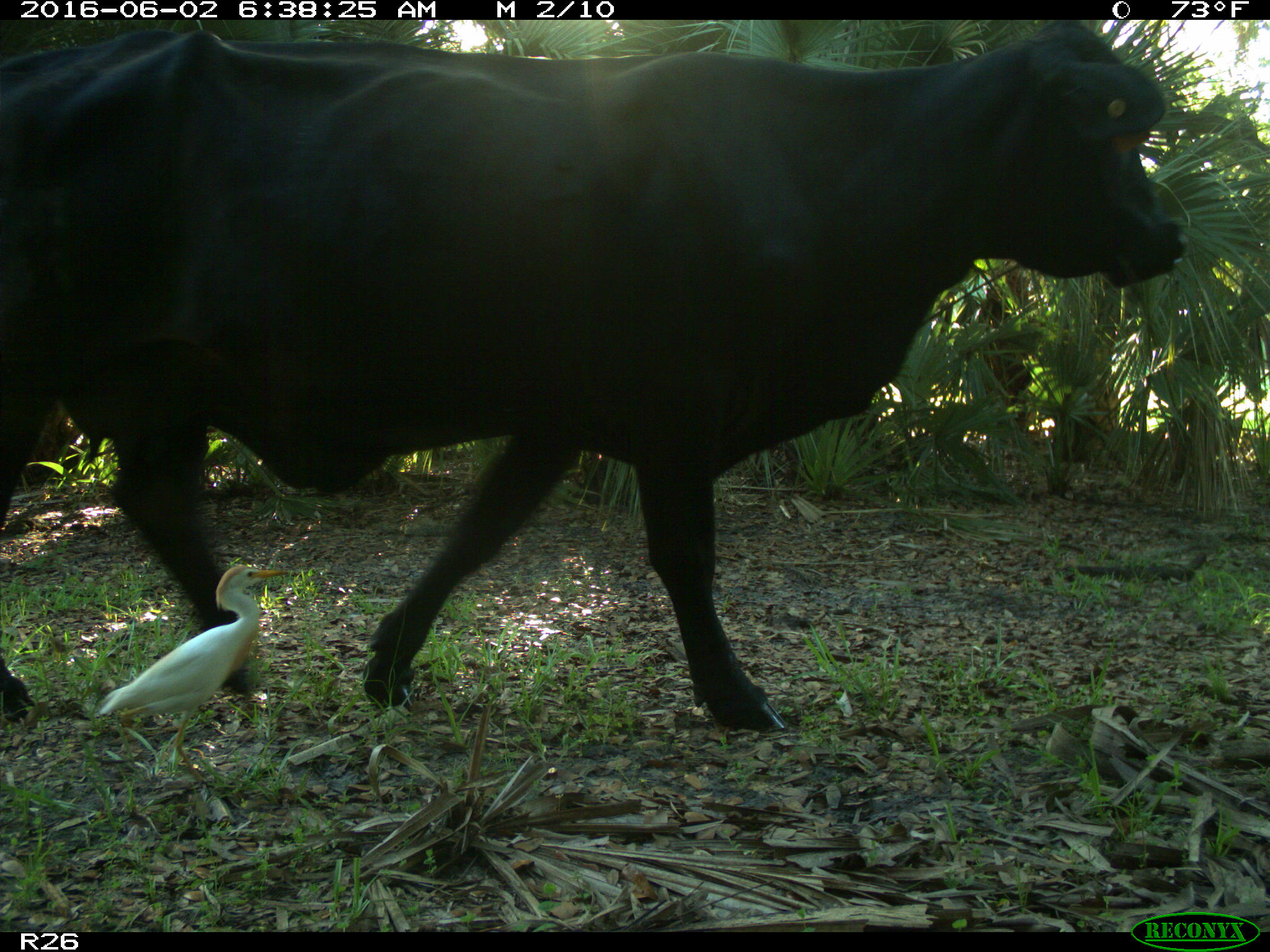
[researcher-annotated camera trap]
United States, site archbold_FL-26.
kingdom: Animalia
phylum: Chordata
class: Mammalia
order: Artiodactyla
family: Bovidae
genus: Bos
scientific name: Bos taurus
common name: domestic cow